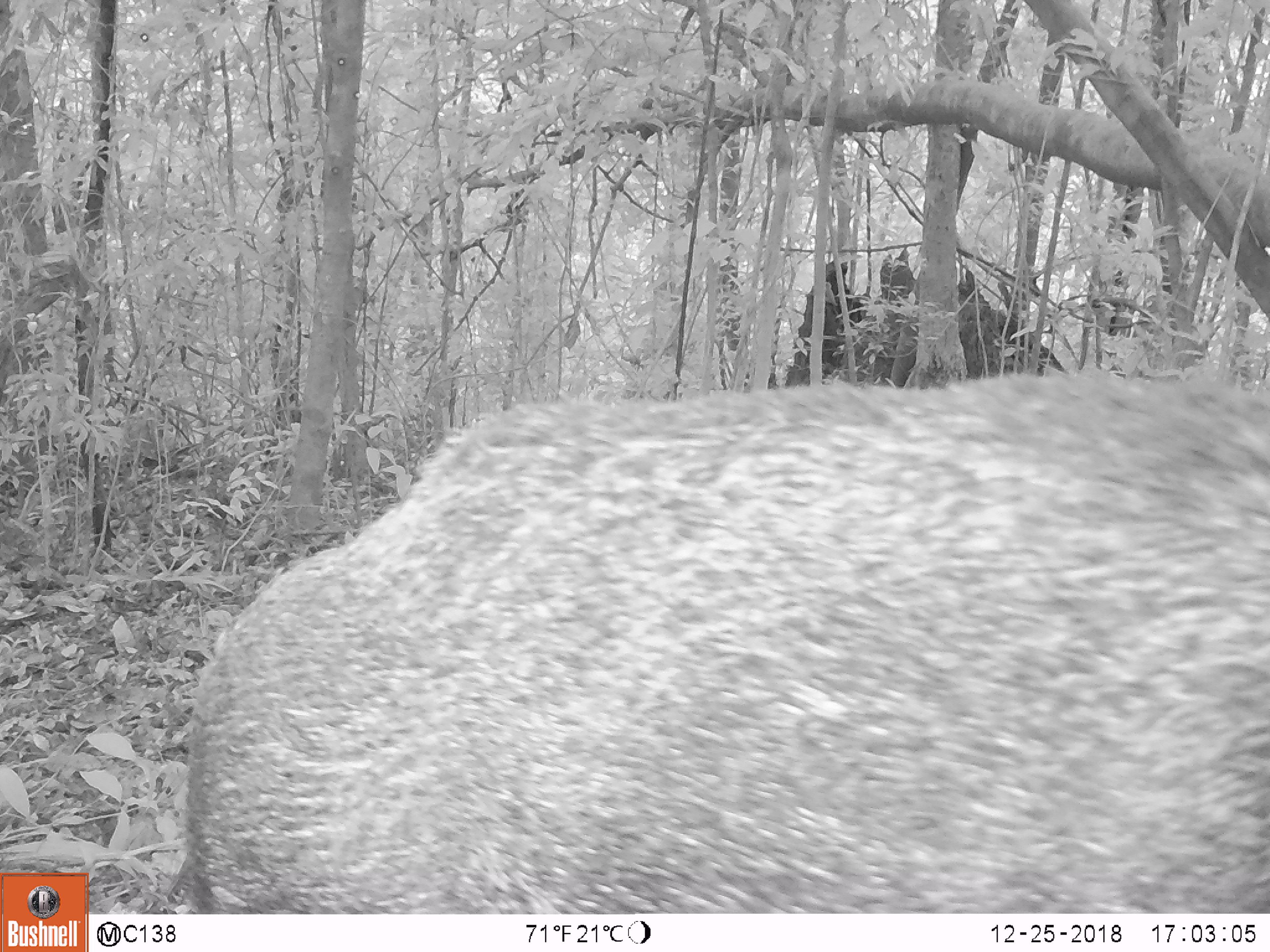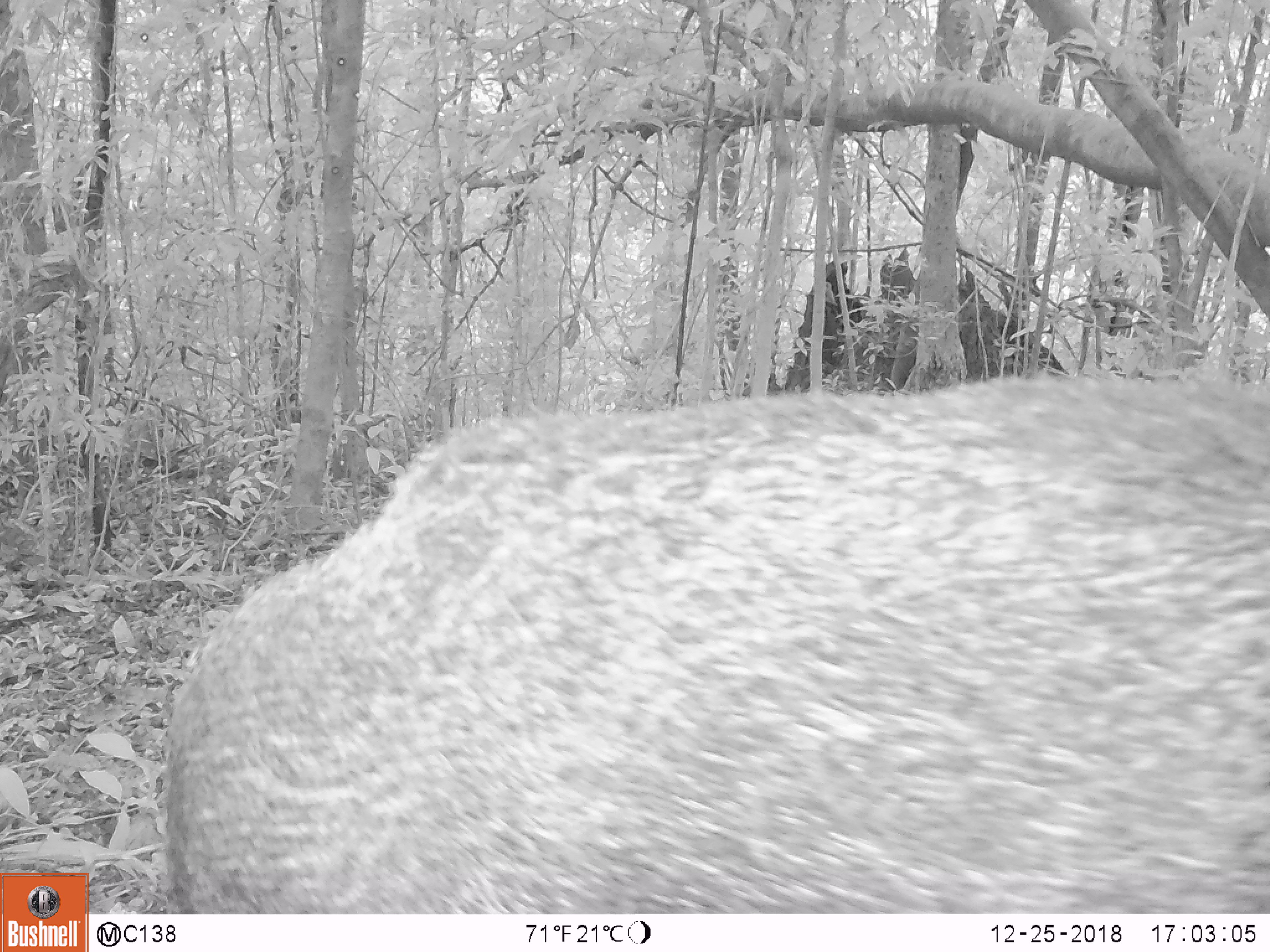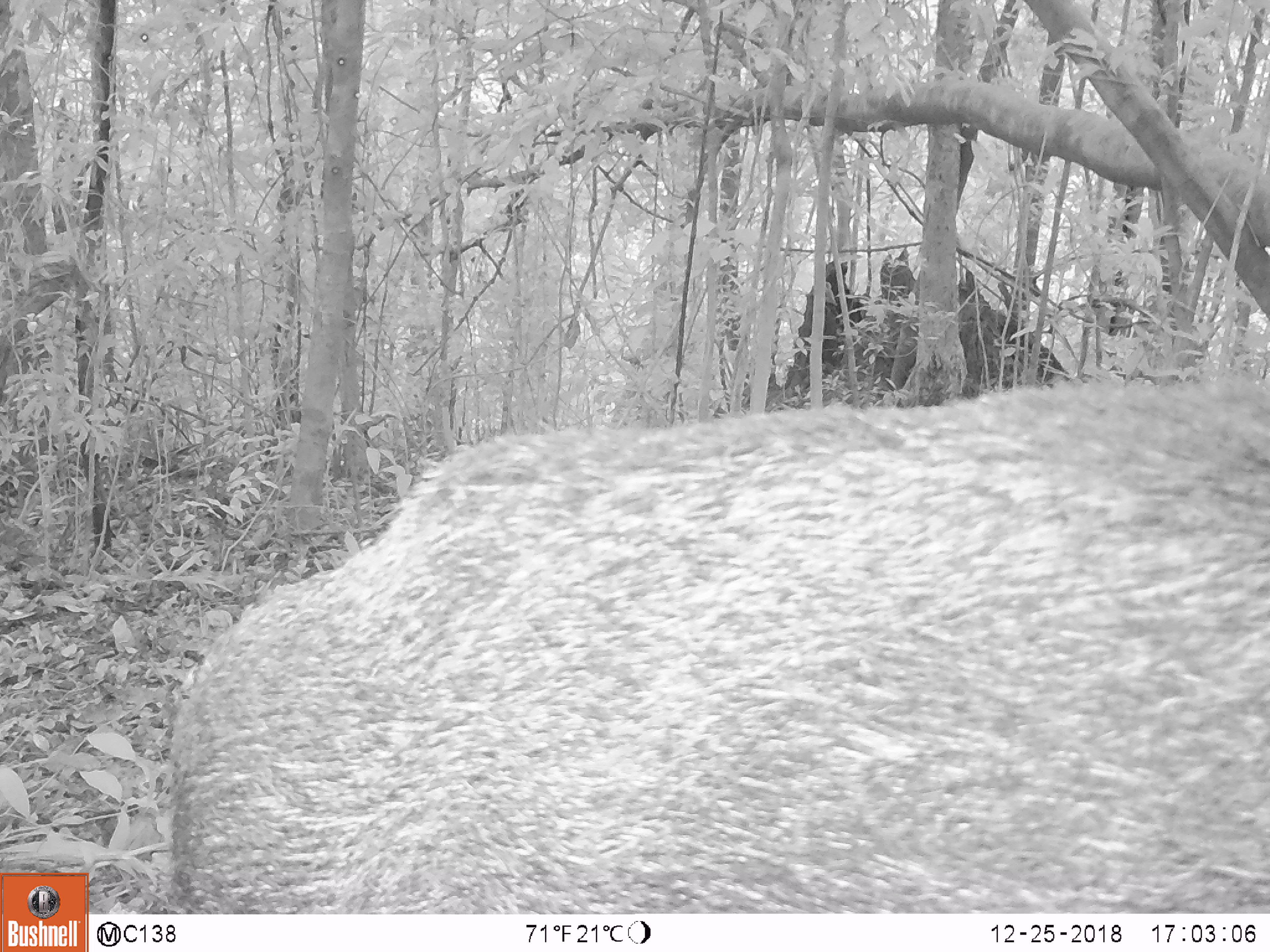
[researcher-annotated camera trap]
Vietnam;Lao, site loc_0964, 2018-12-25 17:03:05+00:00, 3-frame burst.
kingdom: Animalia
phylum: Chordata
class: Mammalia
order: Artiodactyla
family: Suidae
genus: Sus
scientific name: Sus scrofa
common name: eurasian wild pig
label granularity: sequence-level